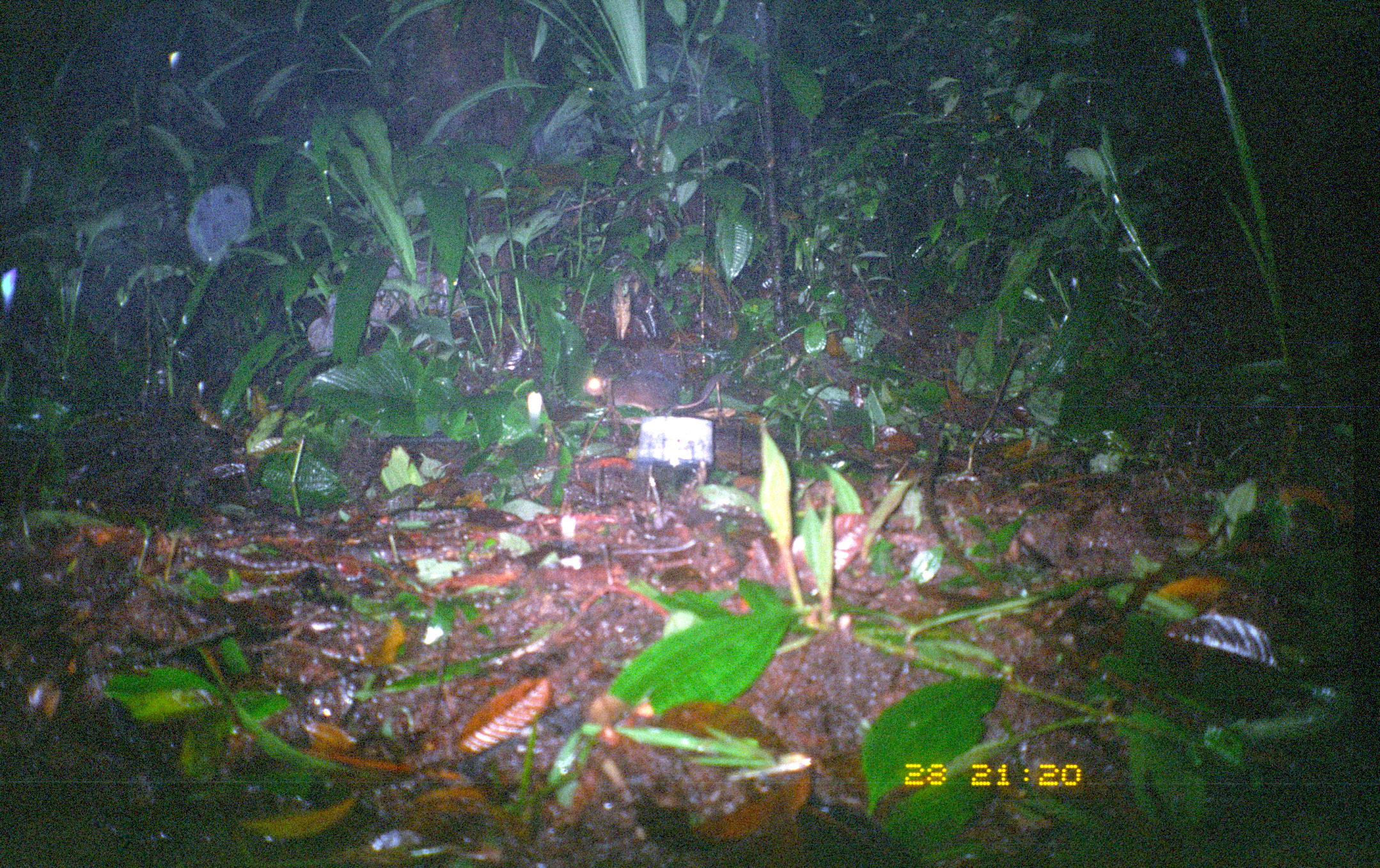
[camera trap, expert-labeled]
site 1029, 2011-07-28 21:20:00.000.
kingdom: Animalia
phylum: Chordata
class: Mammalia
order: Rodentia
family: Echimyidae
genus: Proechimys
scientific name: Proechimys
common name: south american spiny rats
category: proechimys sp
Proechimys sp (south american spiny rats) (Proechimys).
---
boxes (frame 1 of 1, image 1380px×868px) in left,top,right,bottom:
proechimys sp: 581,368,728,416